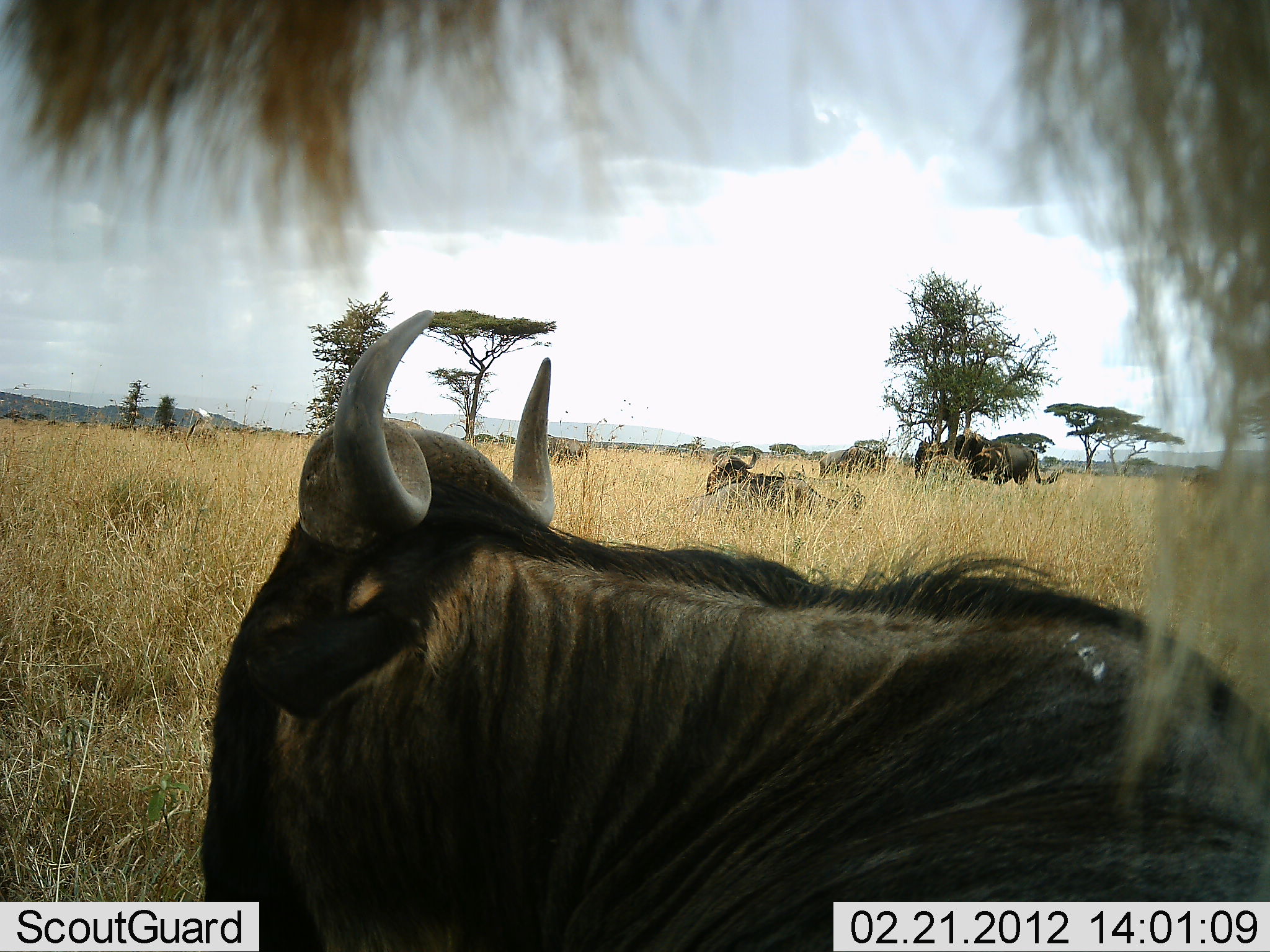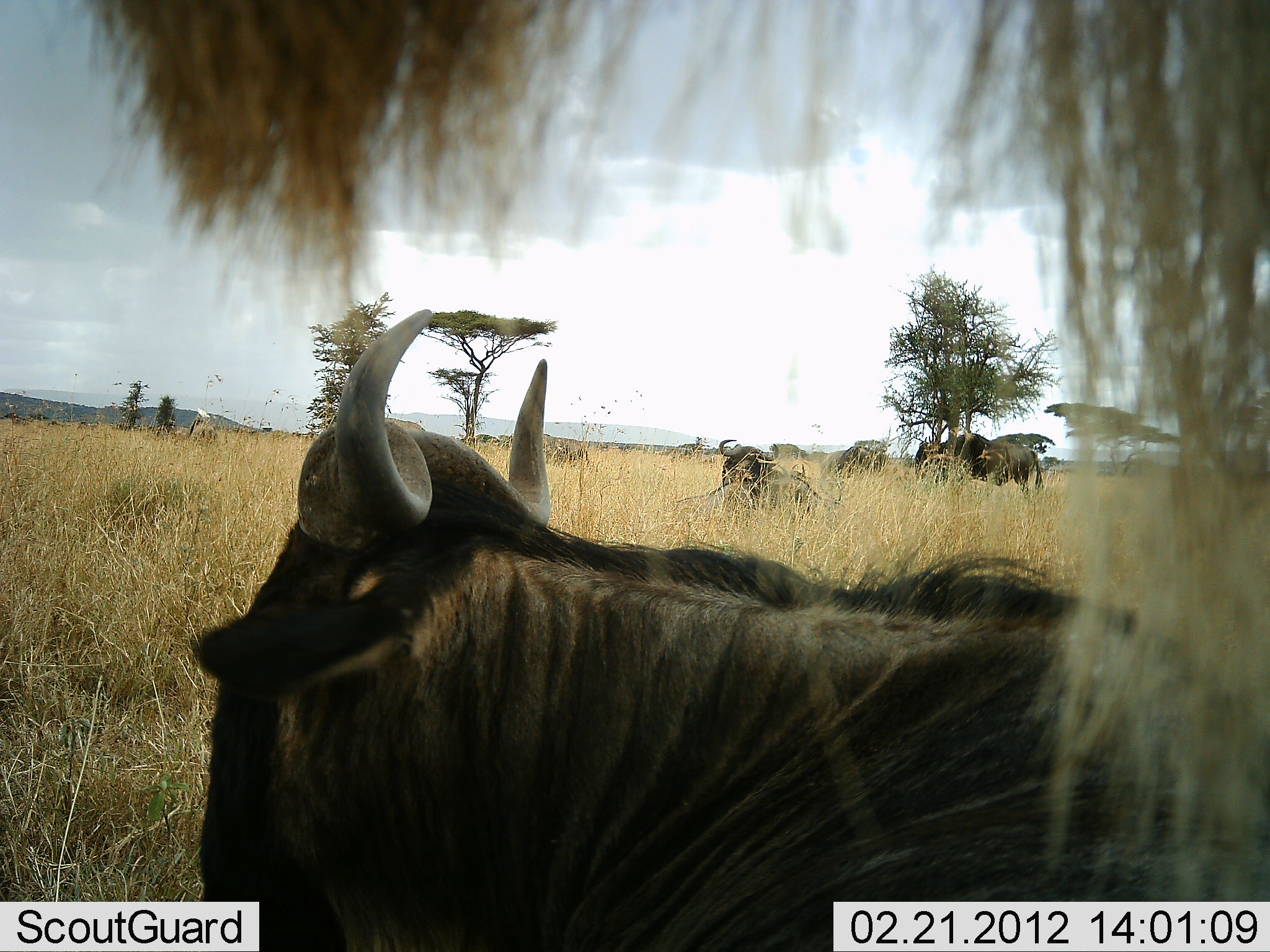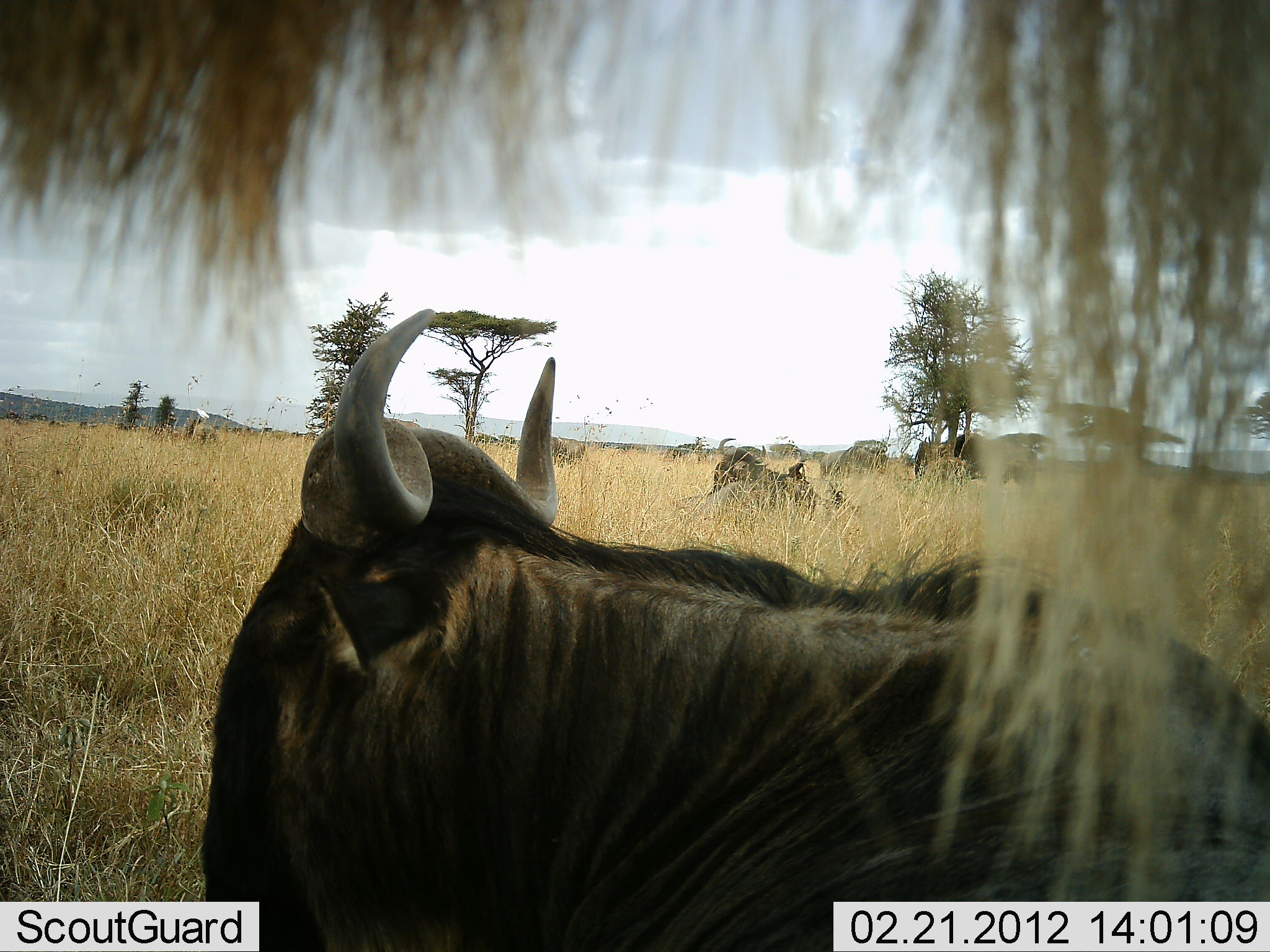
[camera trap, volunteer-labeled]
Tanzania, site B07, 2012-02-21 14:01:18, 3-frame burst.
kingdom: Animalia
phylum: Chordata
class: Mammalia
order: Artiodactyla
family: Bovidae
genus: Connochaetes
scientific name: Connochaetes taurinus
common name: blue wildebeest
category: wildebeest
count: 6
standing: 53%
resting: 93%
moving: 0%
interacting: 0%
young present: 0%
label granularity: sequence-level